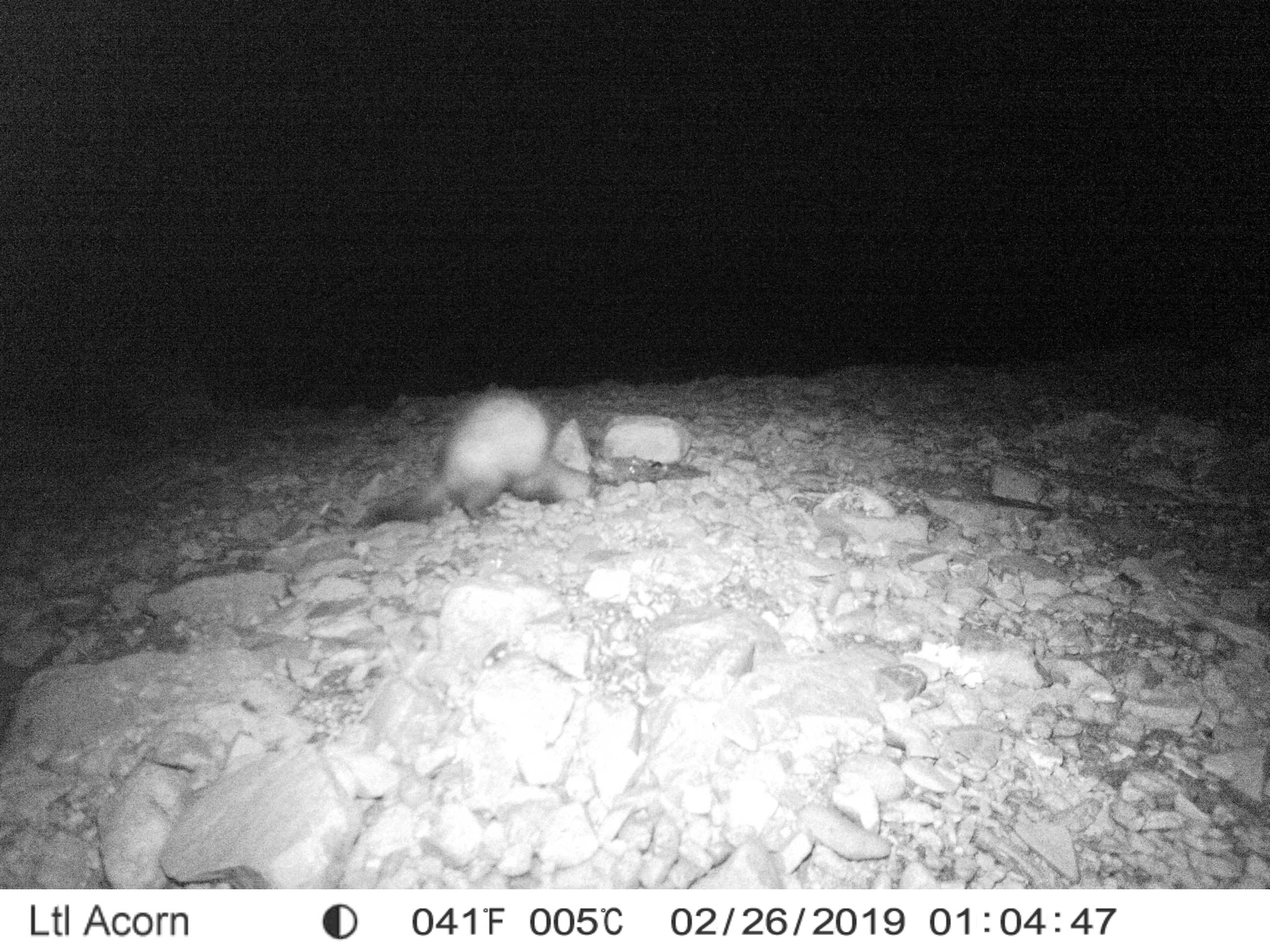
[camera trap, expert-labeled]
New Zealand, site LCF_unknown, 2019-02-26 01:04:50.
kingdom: Animalia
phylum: Chordata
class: Mammalia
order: Carnivora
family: Mustelidae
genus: Mustela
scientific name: Mustela furo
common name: ferret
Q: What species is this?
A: Ferret (Mustela furo).